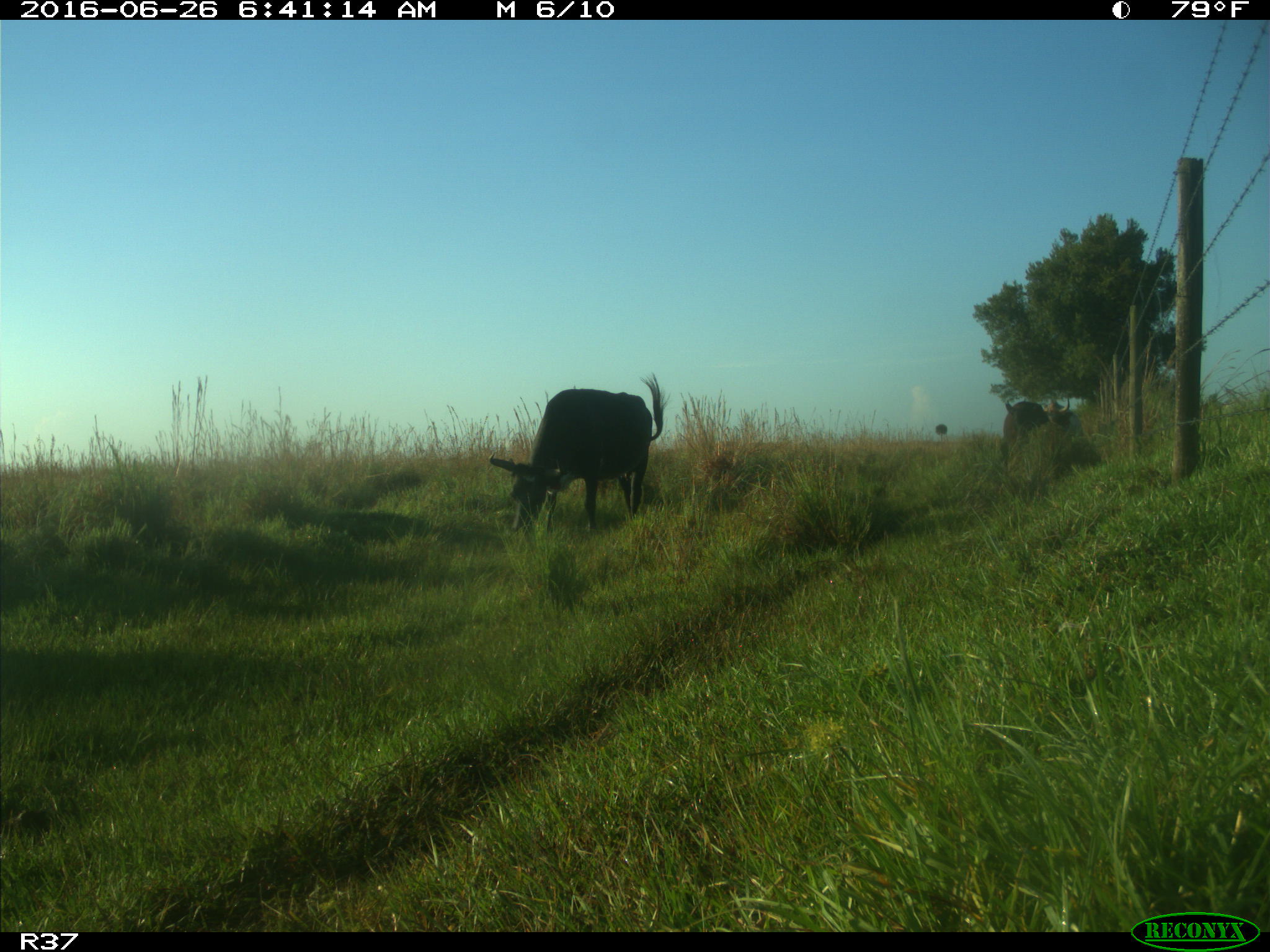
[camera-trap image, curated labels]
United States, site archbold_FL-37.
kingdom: Animalia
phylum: Chordata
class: Mammalia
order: Artiodactyla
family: Bovidae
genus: Bos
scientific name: Bos taurus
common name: domestic cow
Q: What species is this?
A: Bos taurus (domestic cow).